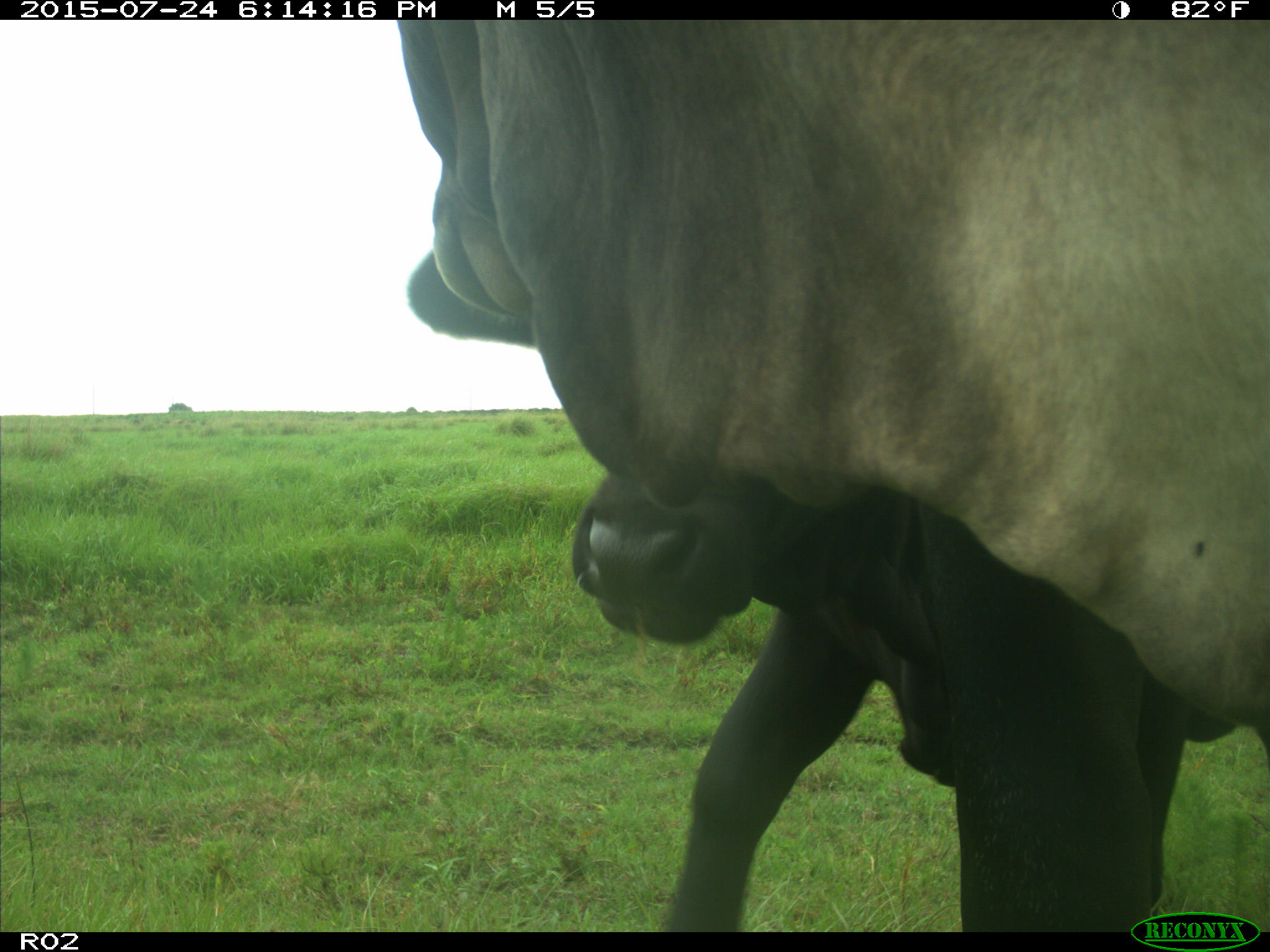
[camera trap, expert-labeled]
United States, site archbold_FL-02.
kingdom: Animalia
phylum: Chordata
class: Mammalia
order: Artiodactyla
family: Bovidae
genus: Bos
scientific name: Bos taurus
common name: domestic cow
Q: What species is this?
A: Bos taurus (domestic cow).